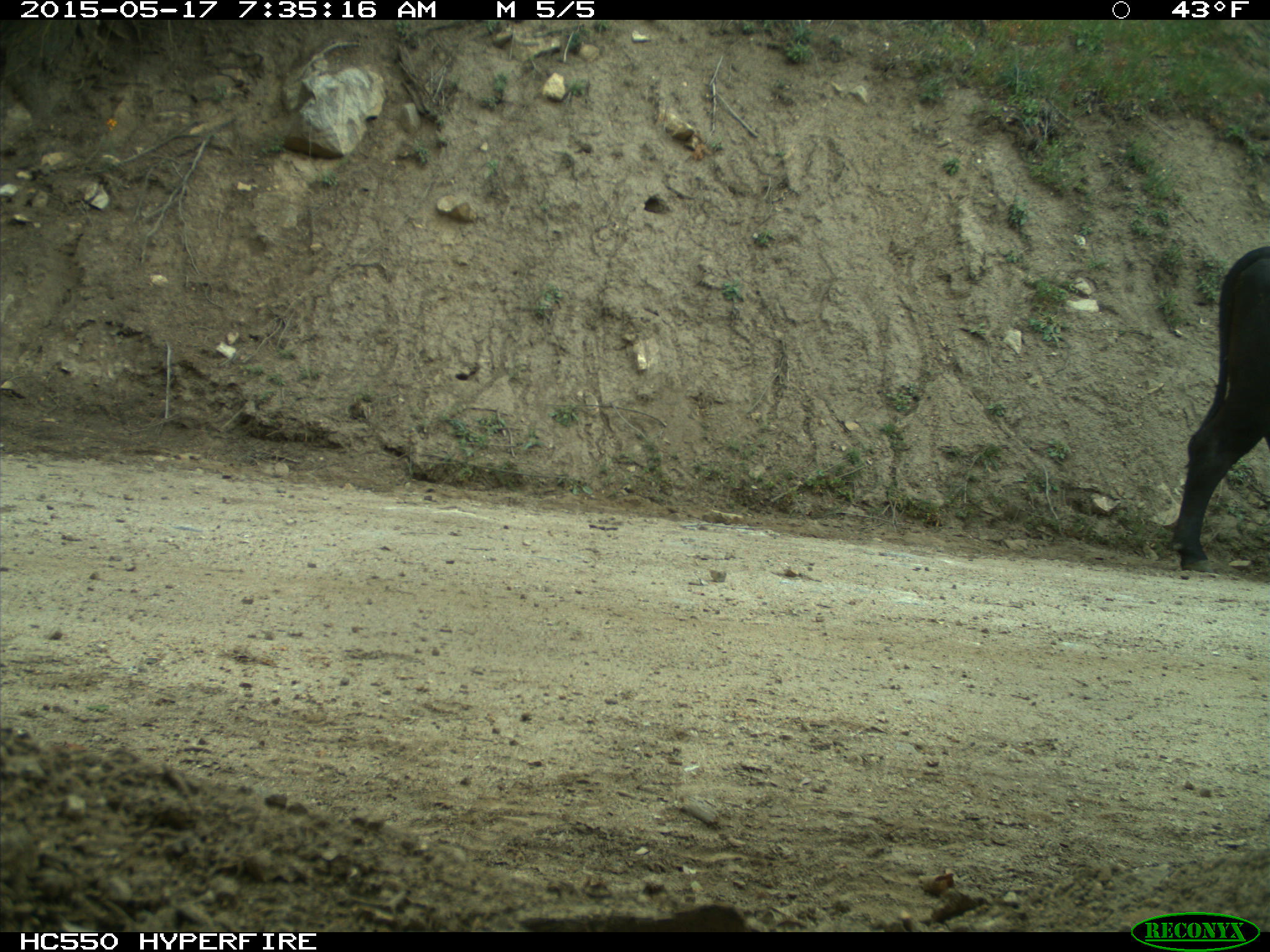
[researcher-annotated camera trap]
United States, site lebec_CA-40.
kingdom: Animalia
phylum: Chordata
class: Mammalia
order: Artiodactyla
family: Bovidae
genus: Bos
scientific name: Bos taurus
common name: domestic cow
Bos taurus (domestic cow).